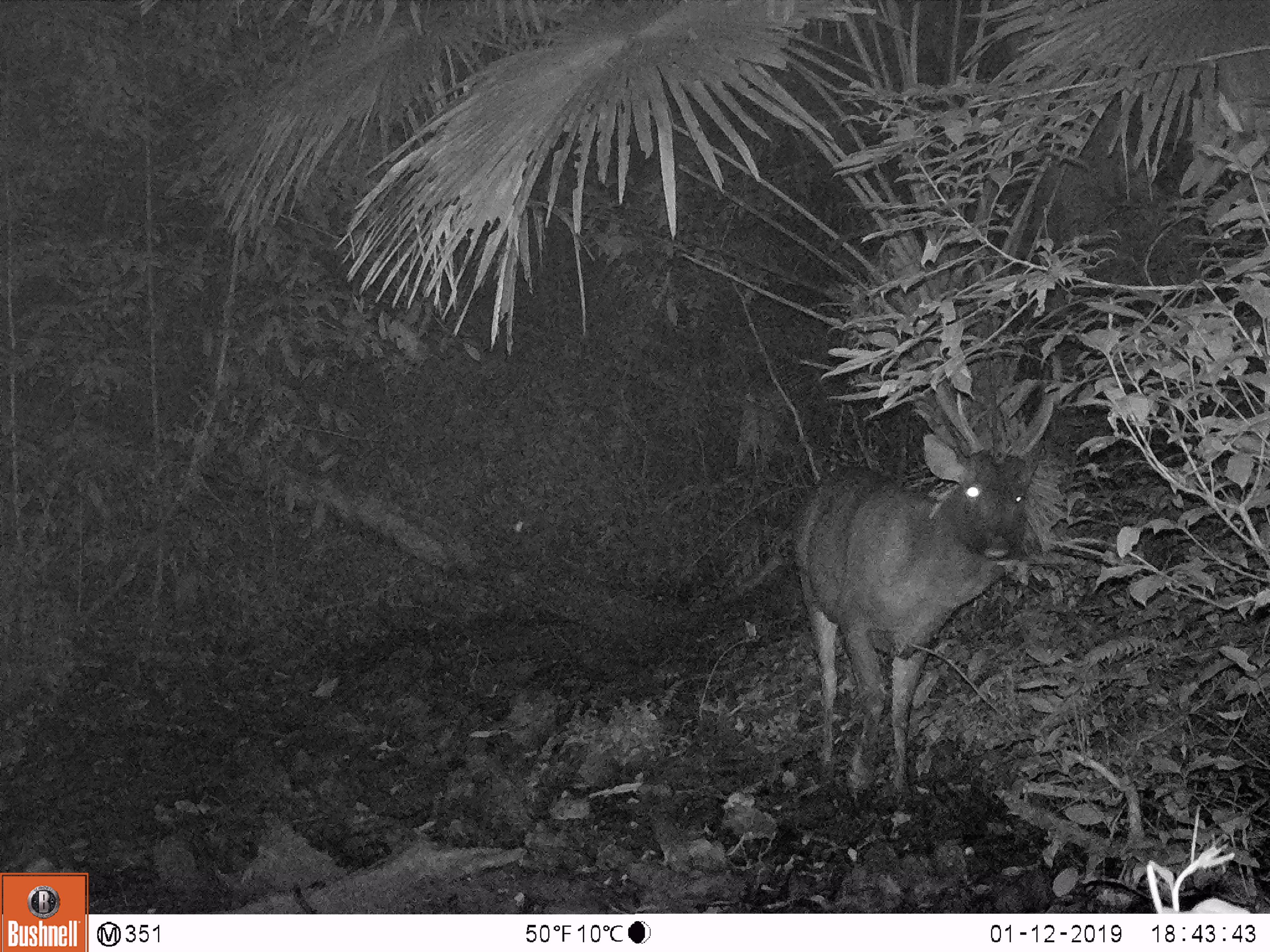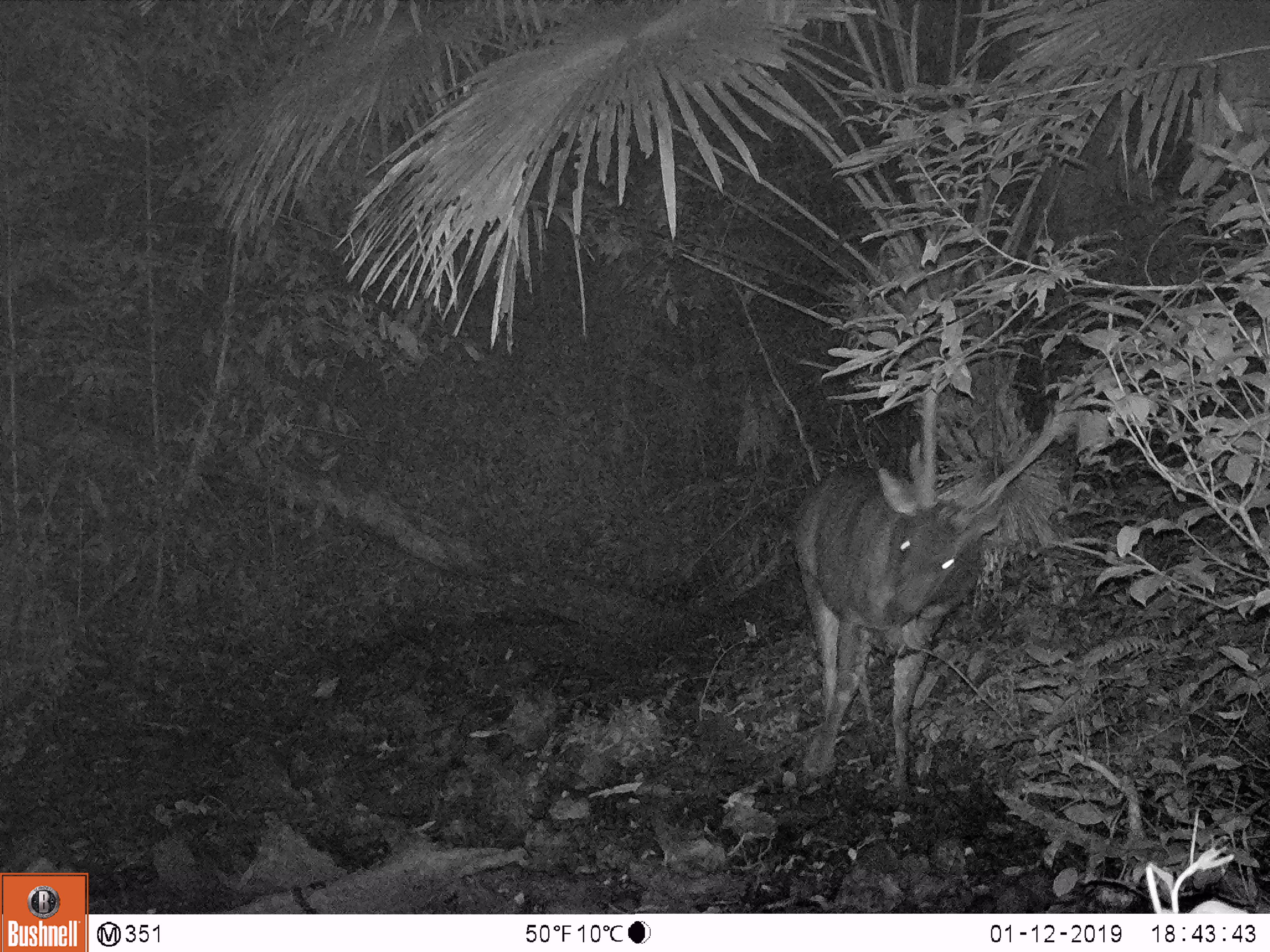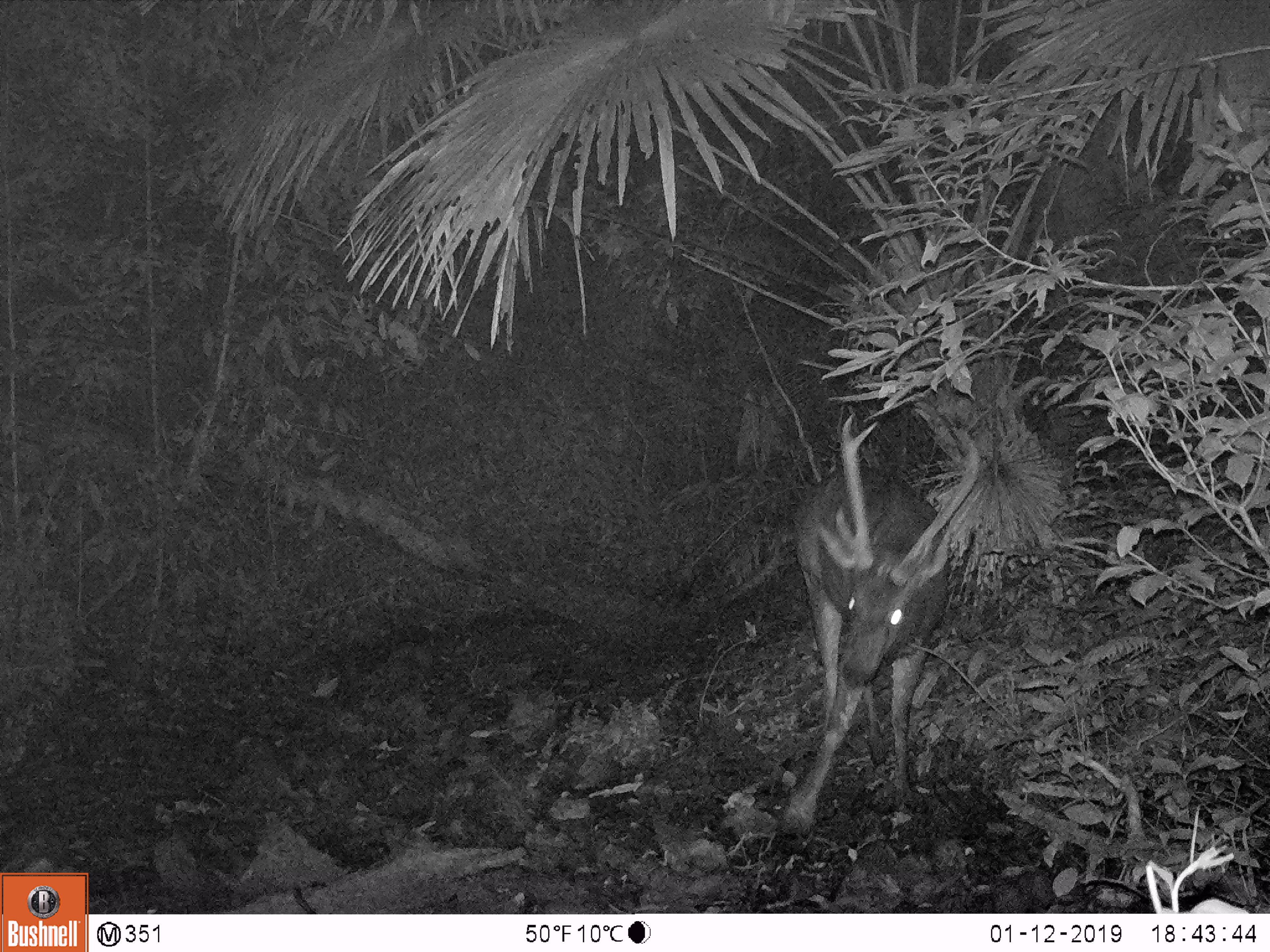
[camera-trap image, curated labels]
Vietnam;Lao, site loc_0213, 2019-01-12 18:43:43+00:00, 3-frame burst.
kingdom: Animalia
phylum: Chordata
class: Mammalia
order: Artiodactyla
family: Cervidae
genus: Rusa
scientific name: Rusa unicolor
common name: sambar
Sambar (Rusa unicolor). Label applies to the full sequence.